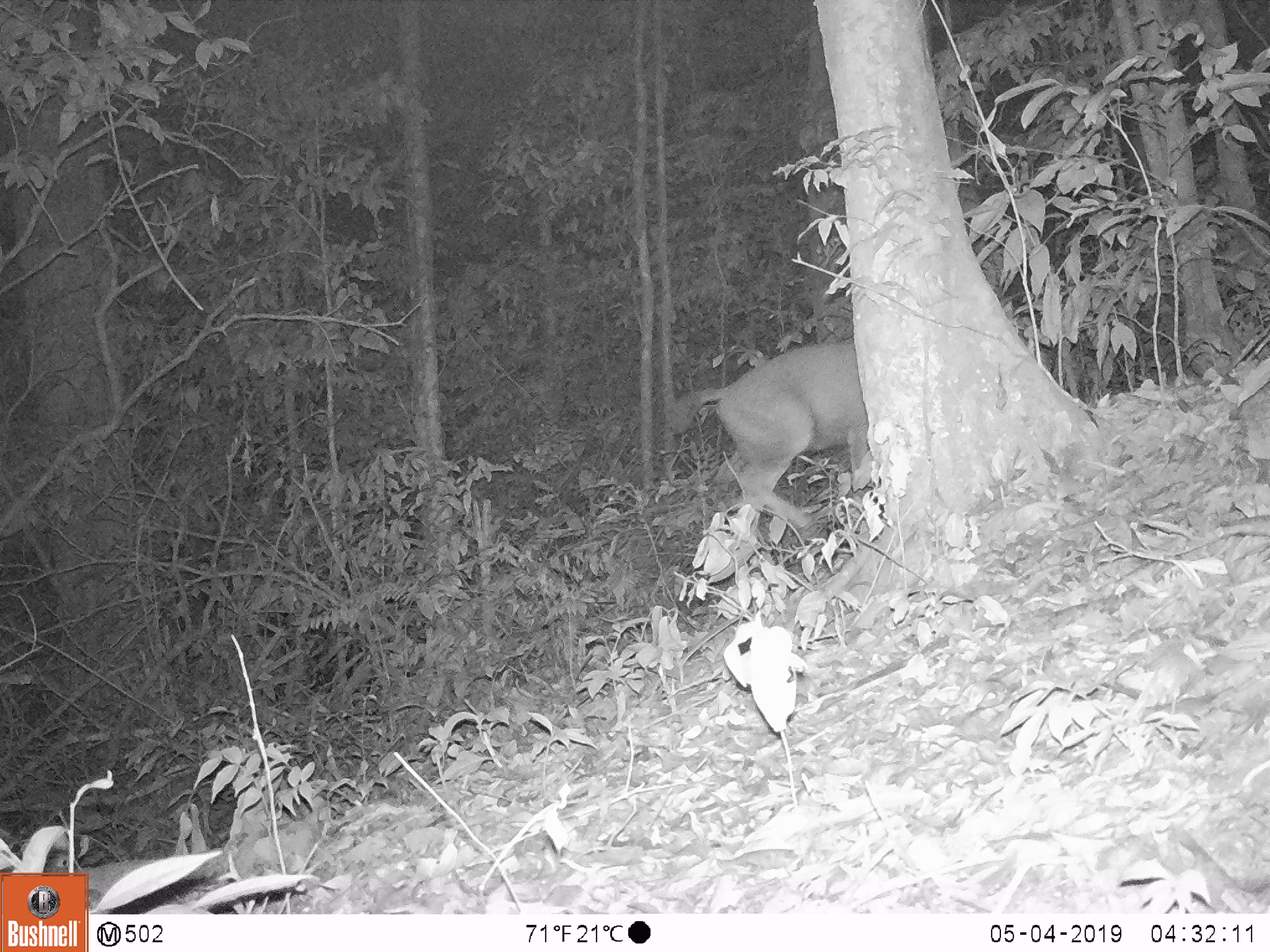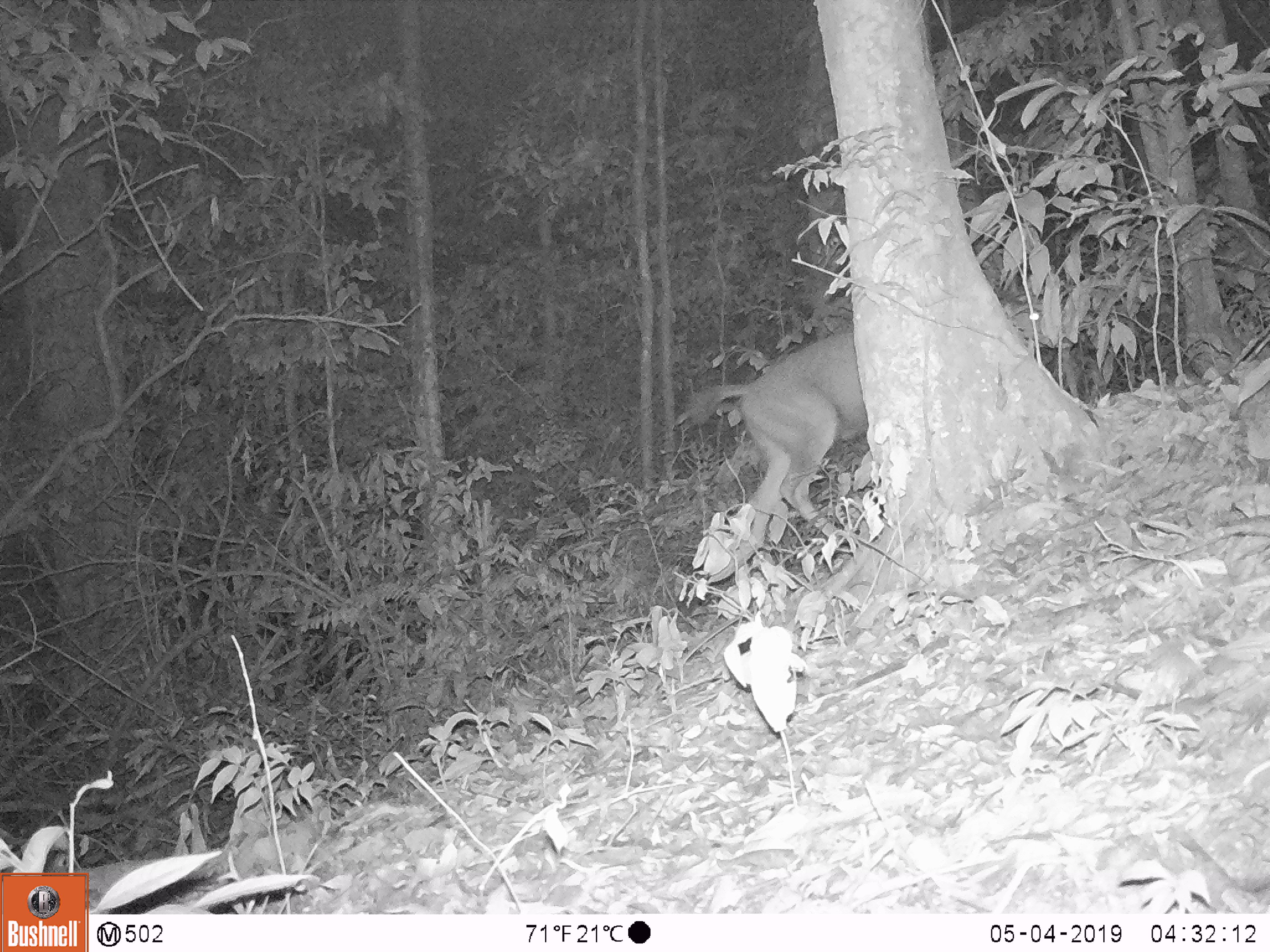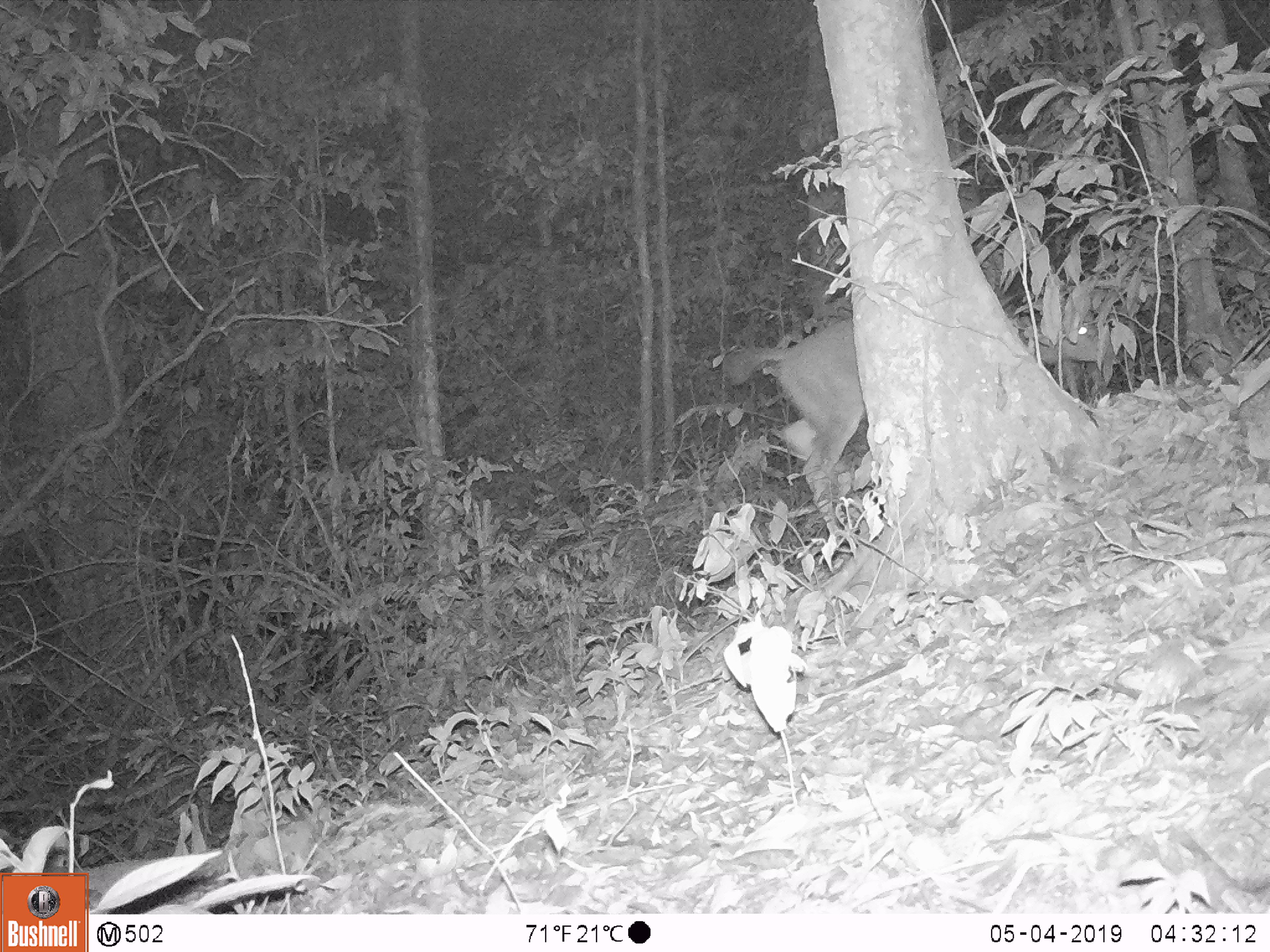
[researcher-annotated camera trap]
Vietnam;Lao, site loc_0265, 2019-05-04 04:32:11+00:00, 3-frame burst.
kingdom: Animalia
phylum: Chordata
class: Mammalia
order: Artiodactyla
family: Cervidae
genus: Rusa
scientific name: Rusa unicolor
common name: sambar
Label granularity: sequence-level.